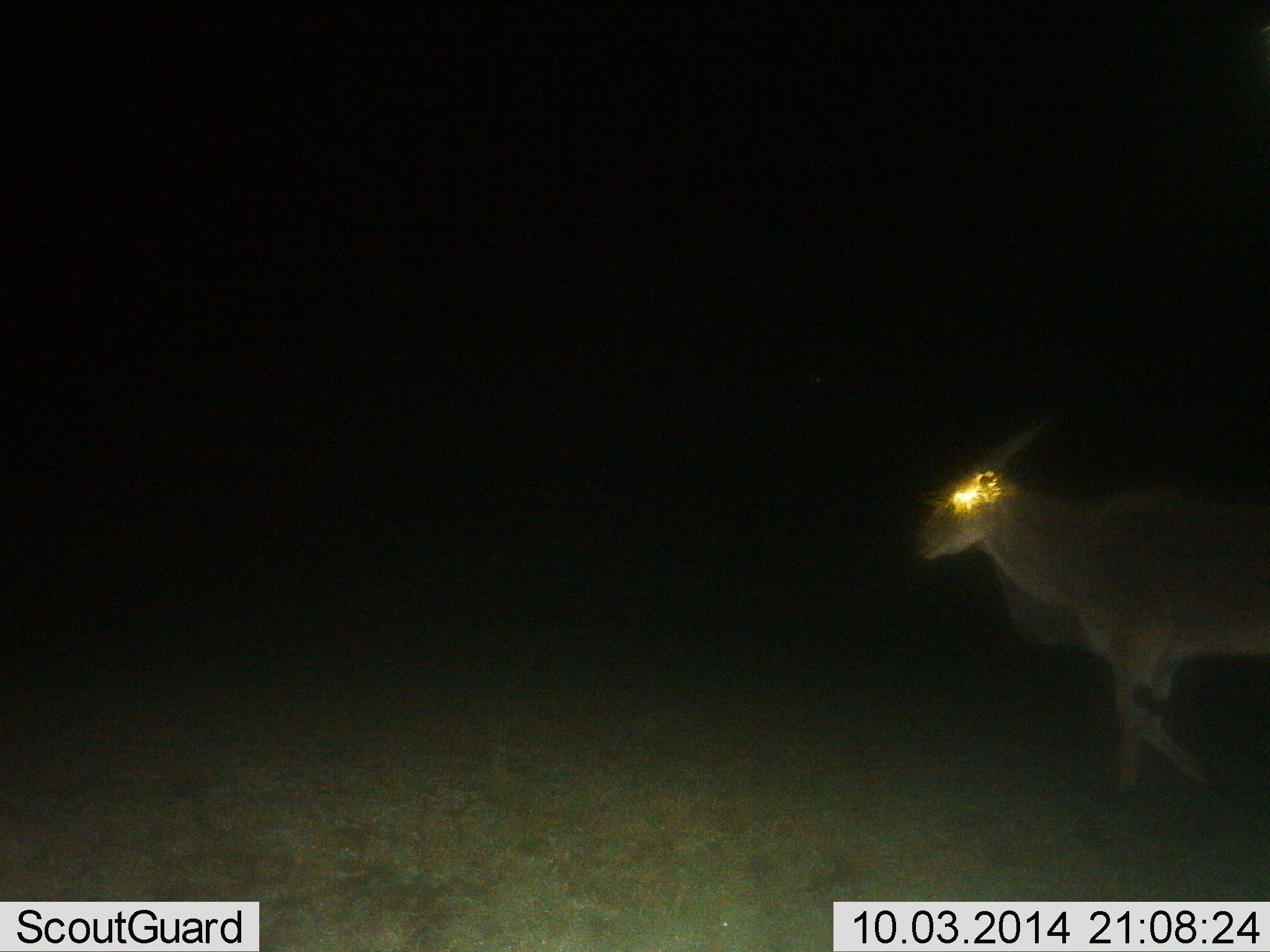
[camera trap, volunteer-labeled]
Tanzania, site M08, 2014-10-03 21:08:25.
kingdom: Animalia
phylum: Chordata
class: Mammalia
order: Artiodactyla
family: Bovidae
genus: Tragelaphus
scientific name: Tragelaphus oryx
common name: eland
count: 1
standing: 20%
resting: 0%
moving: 100%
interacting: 0%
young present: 0%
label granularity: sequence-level